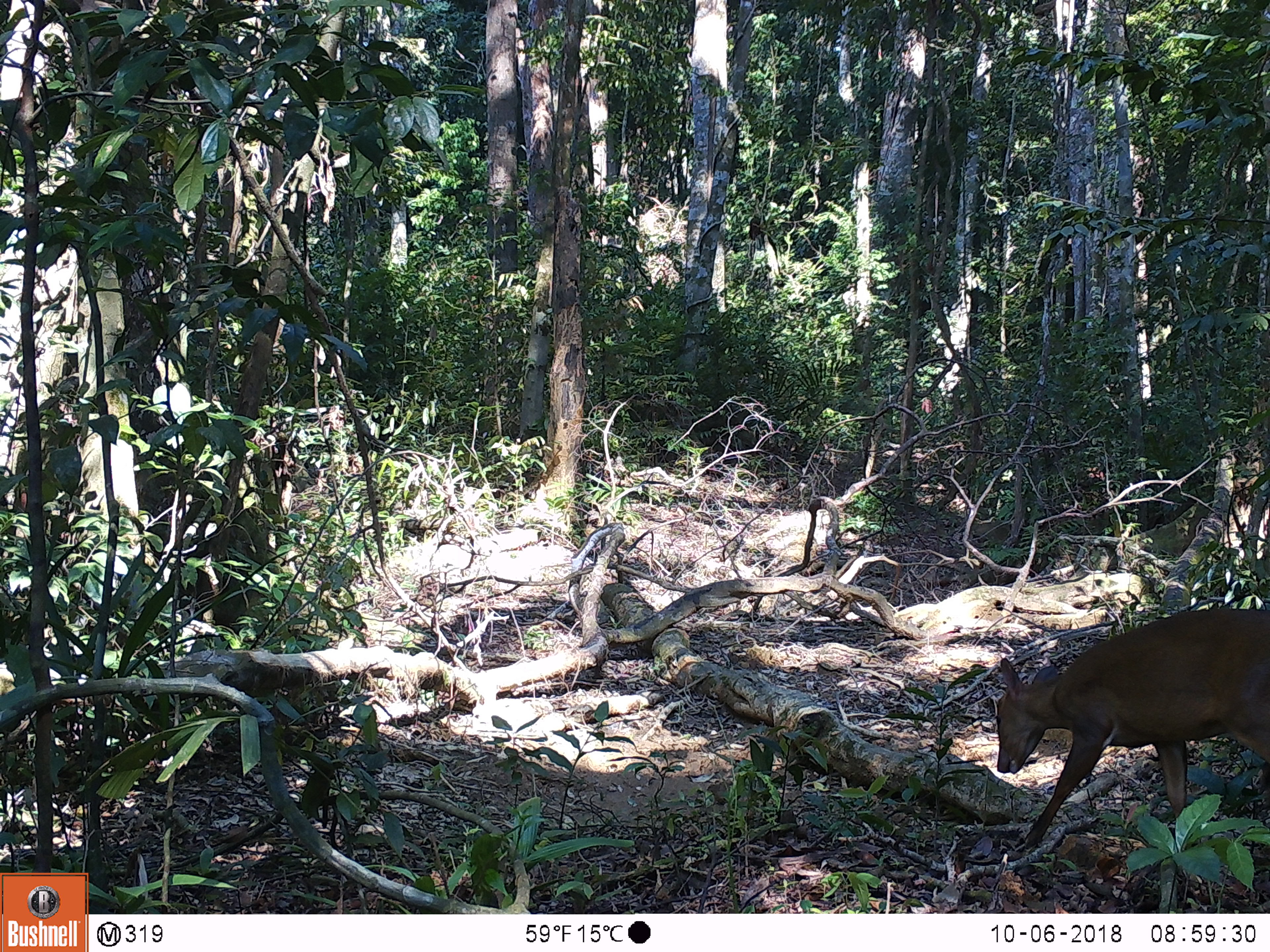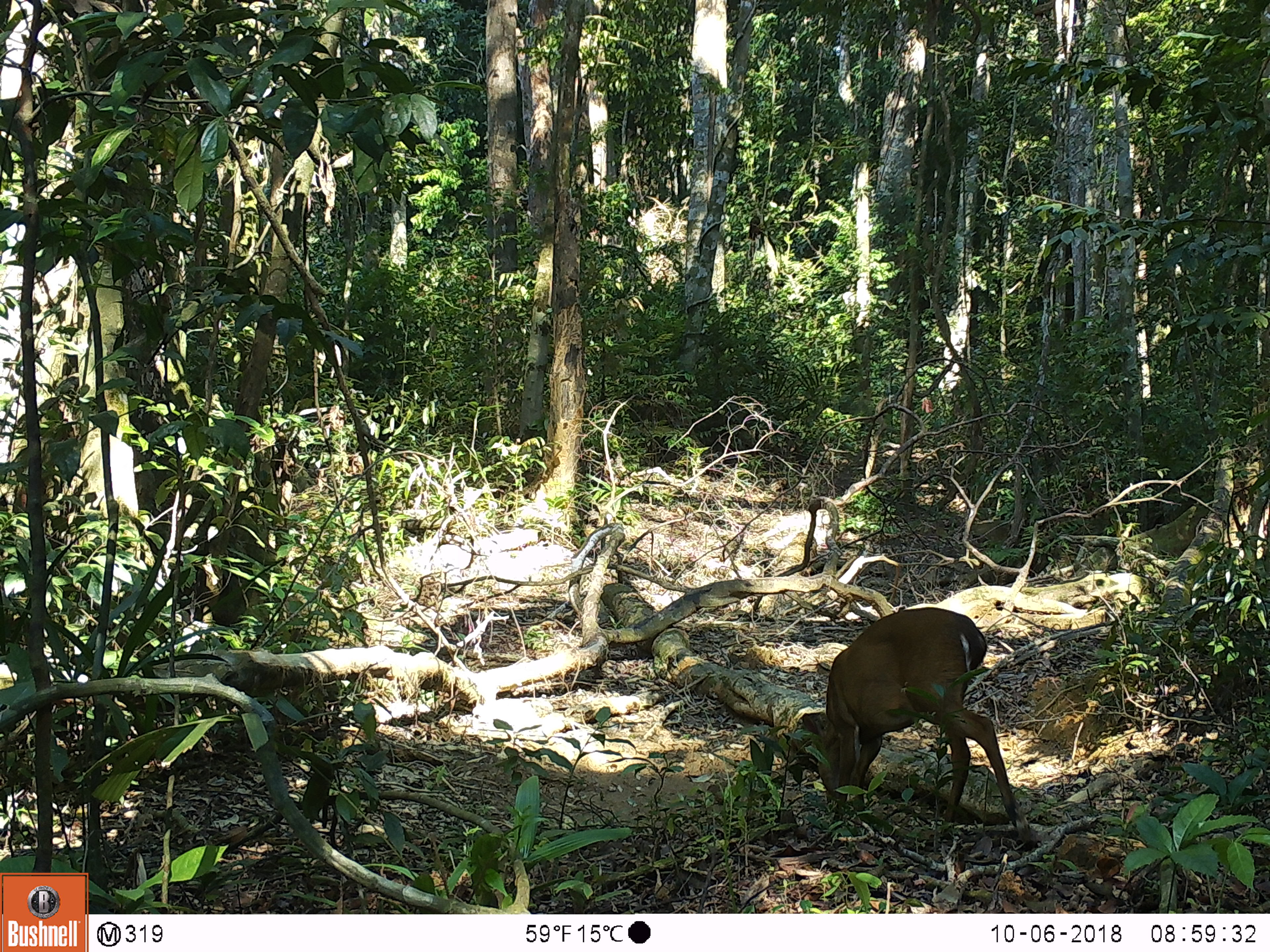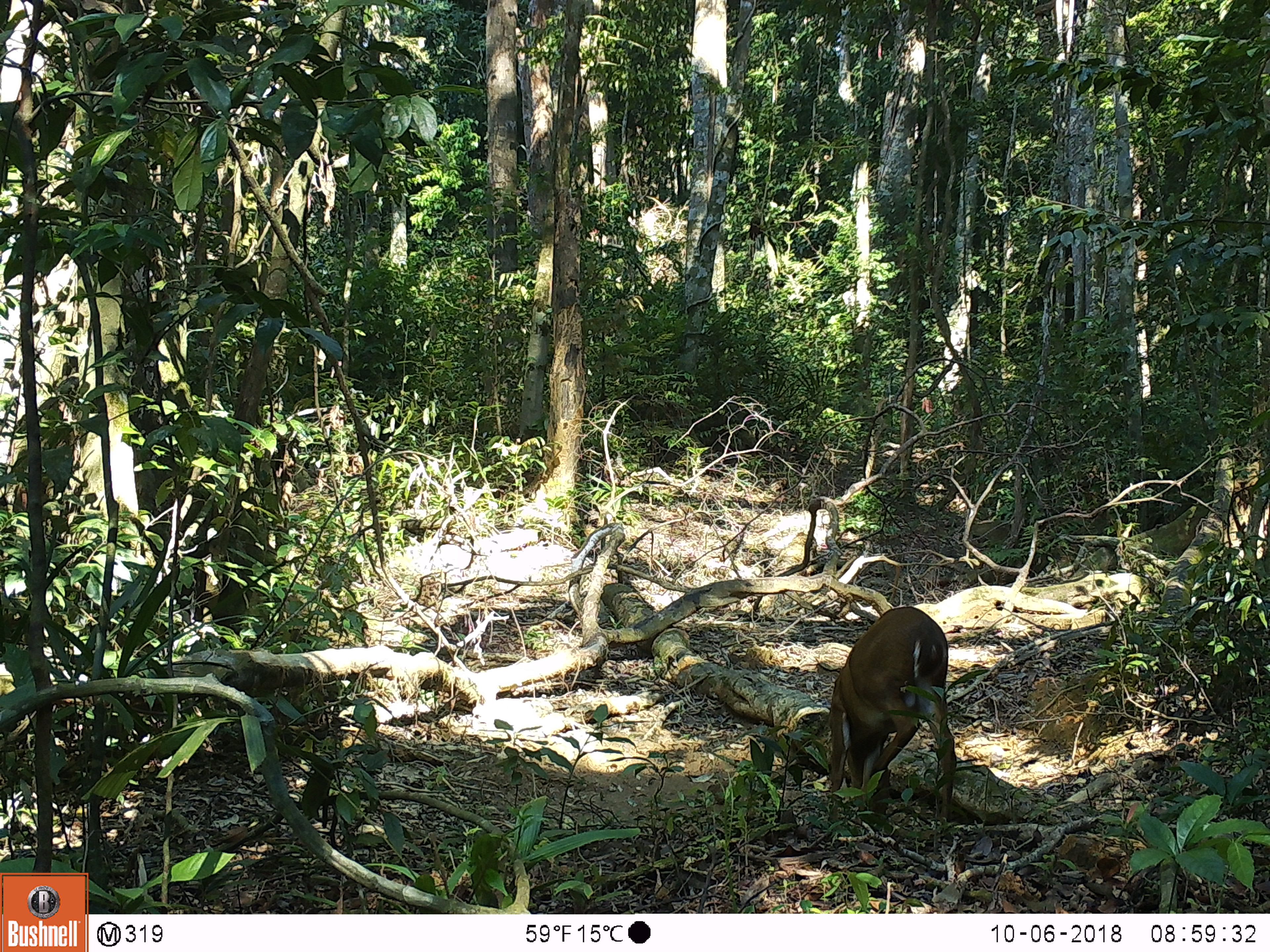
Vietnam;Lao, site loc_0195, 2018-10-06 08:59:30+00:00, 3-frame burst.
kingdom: Animalia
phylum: Chordata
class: Mammalia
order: Artiodactyla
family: Cervidae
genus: Muntiacus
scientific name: Muntiacus vuquangensis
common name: large-antlered muntjac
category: large antlered muntjac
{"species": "large antlered muntjac (large-antlered muntjac) (Muntiacus vuquangensis)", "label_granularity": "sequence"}